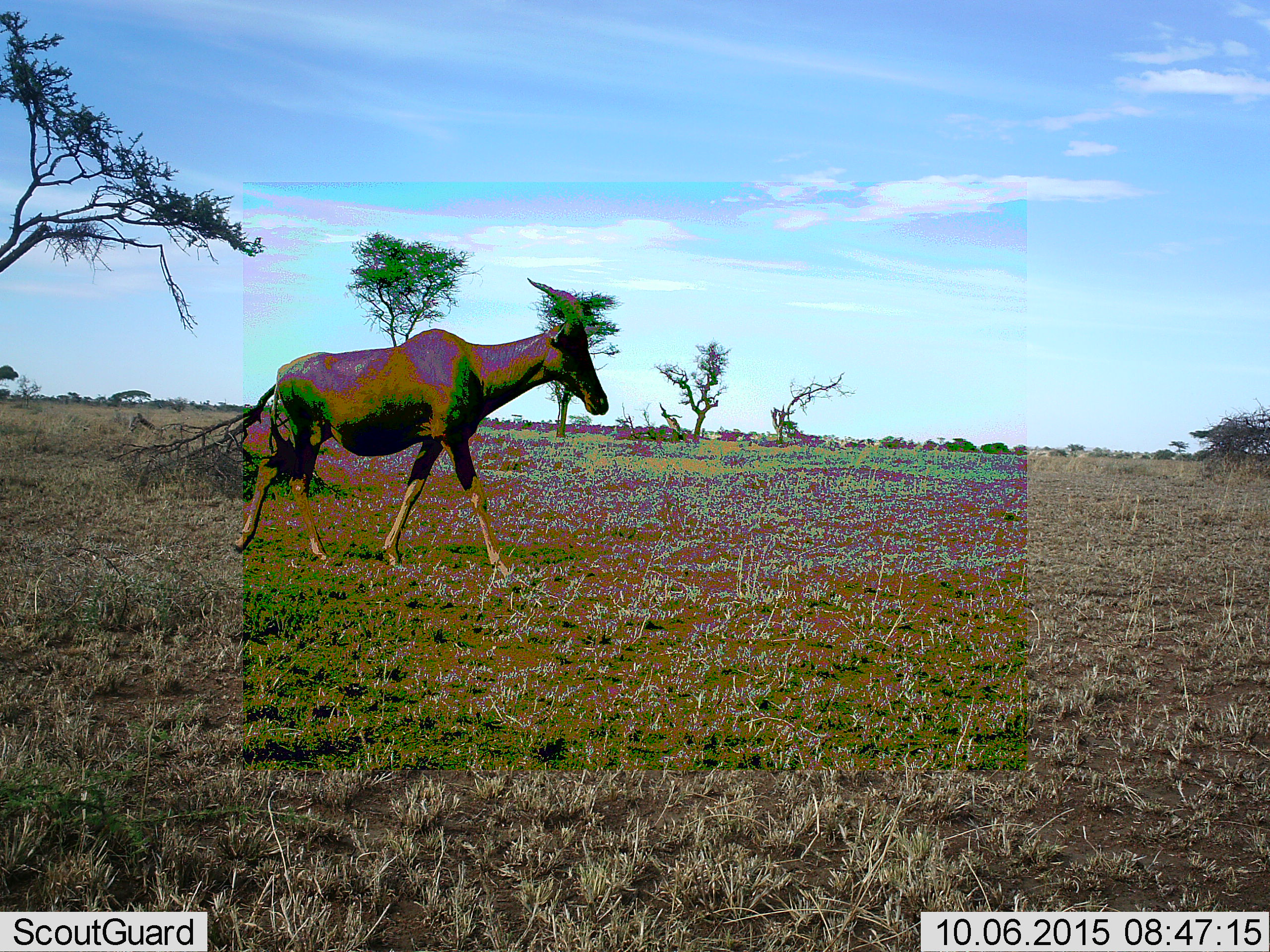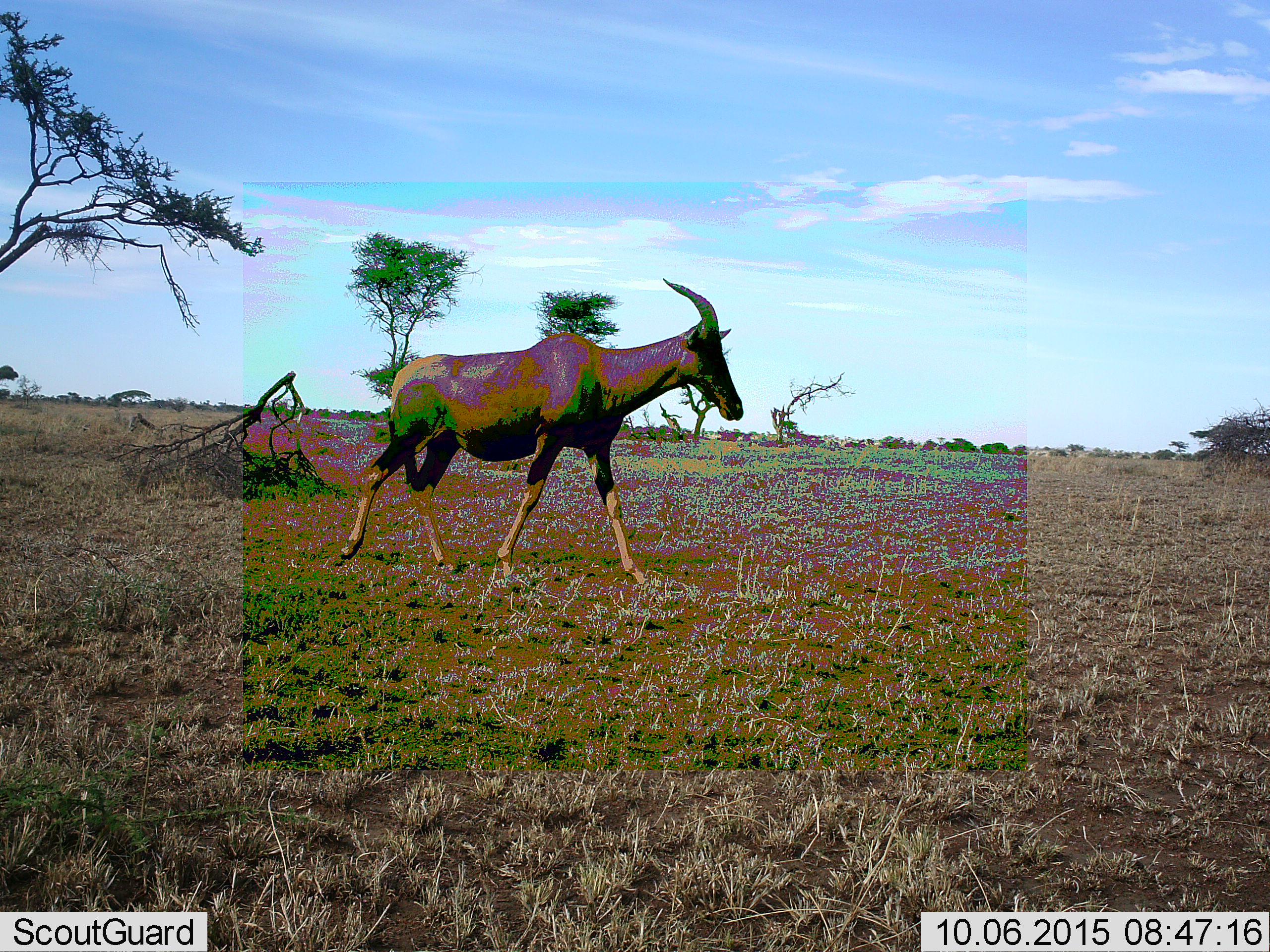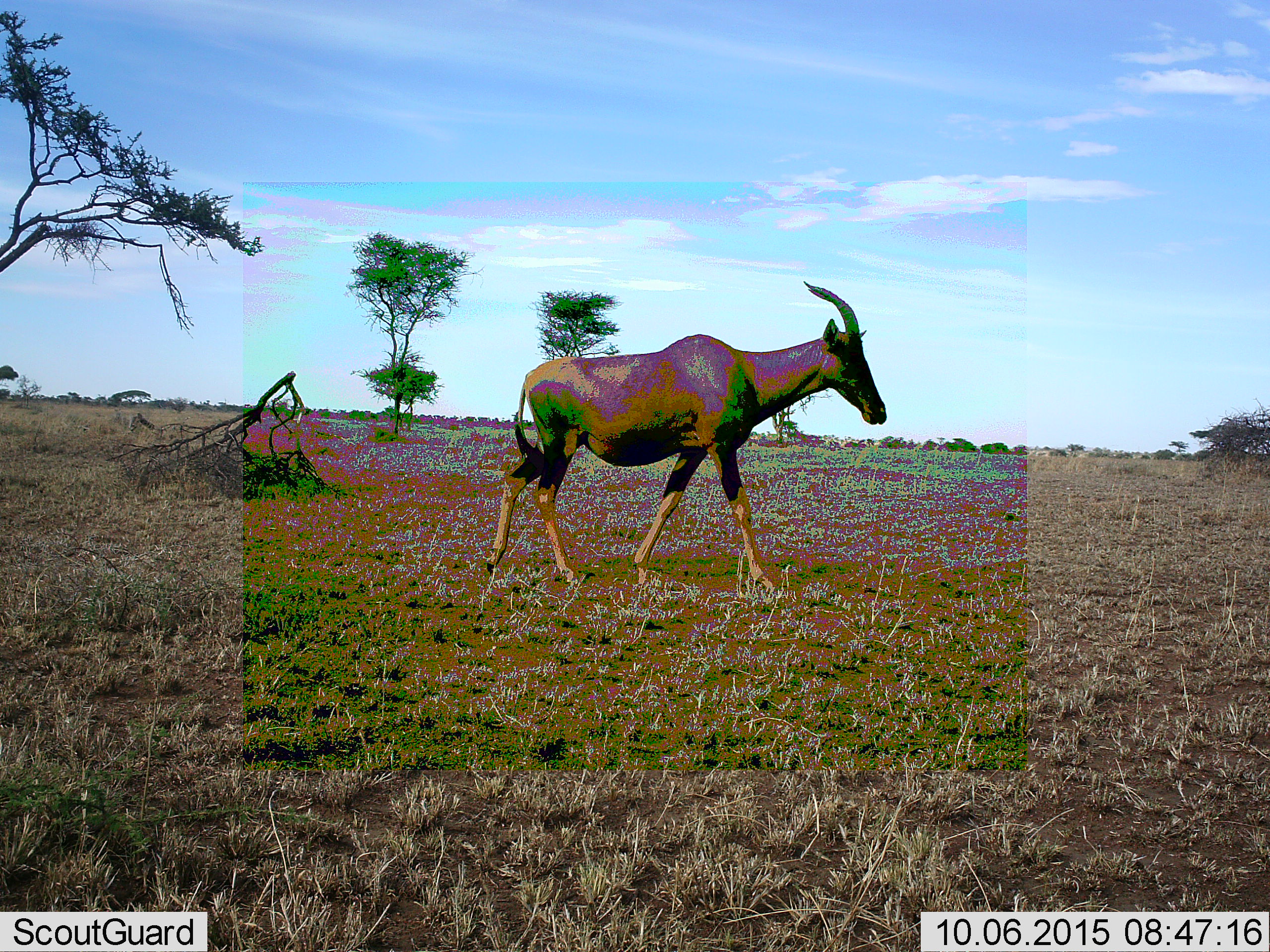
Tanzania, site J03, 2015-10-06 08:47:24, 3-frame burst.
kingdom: Animalia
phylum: Chordata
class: Mammalia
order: Artiodactyla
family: Bovidae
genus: Damaliscus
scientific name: Damaliscus lunatus jimela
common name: topi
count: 1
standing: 0%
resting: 0%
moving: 100%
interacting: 0%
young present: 0%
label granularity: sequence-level